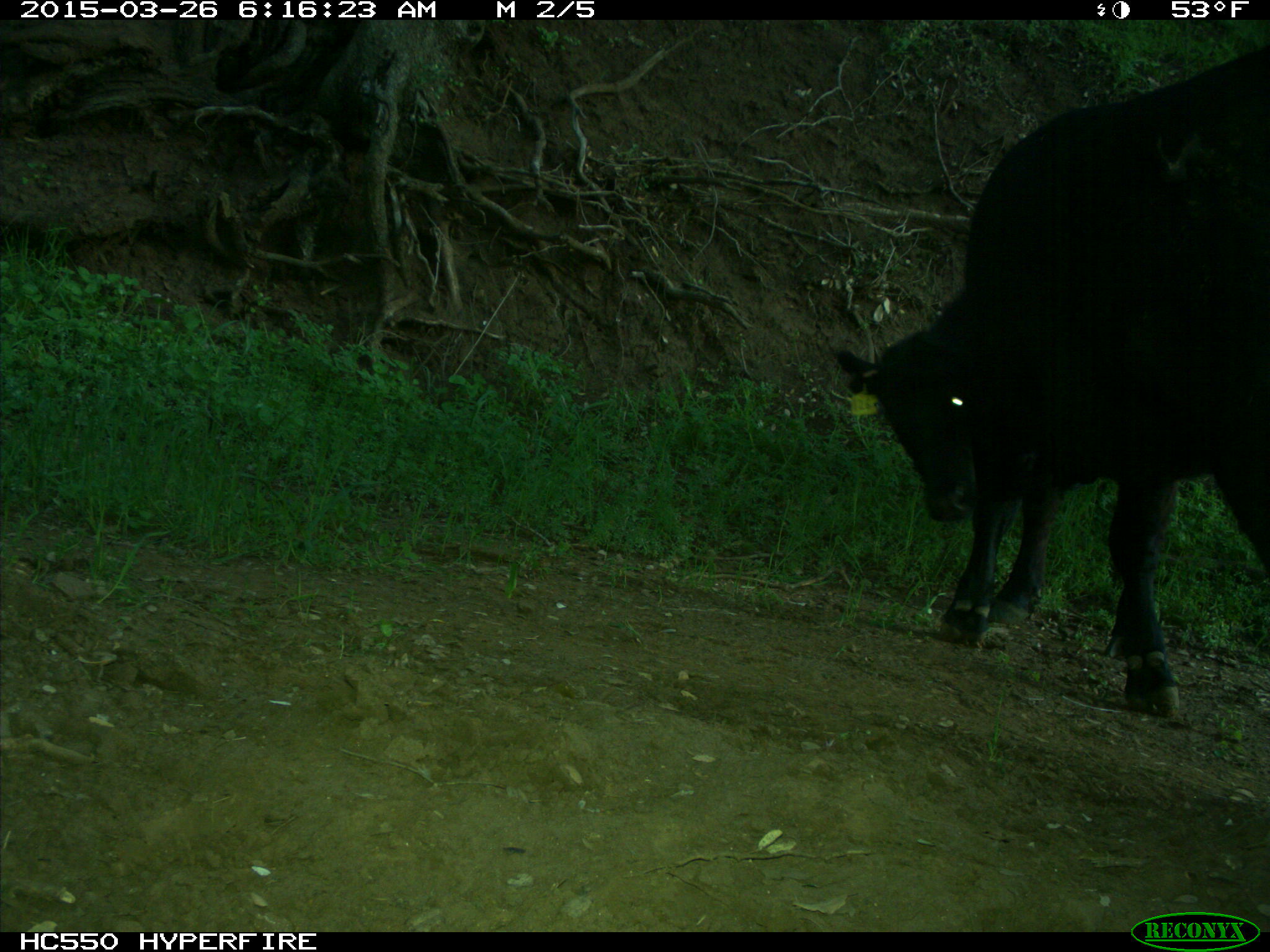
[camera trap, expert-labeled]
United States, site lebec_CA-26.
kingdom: Animalia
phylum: Chordata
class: Mammalia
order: Artiodactyla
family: Bovidae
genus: Bos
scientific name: Bos taurus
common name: domestic cow